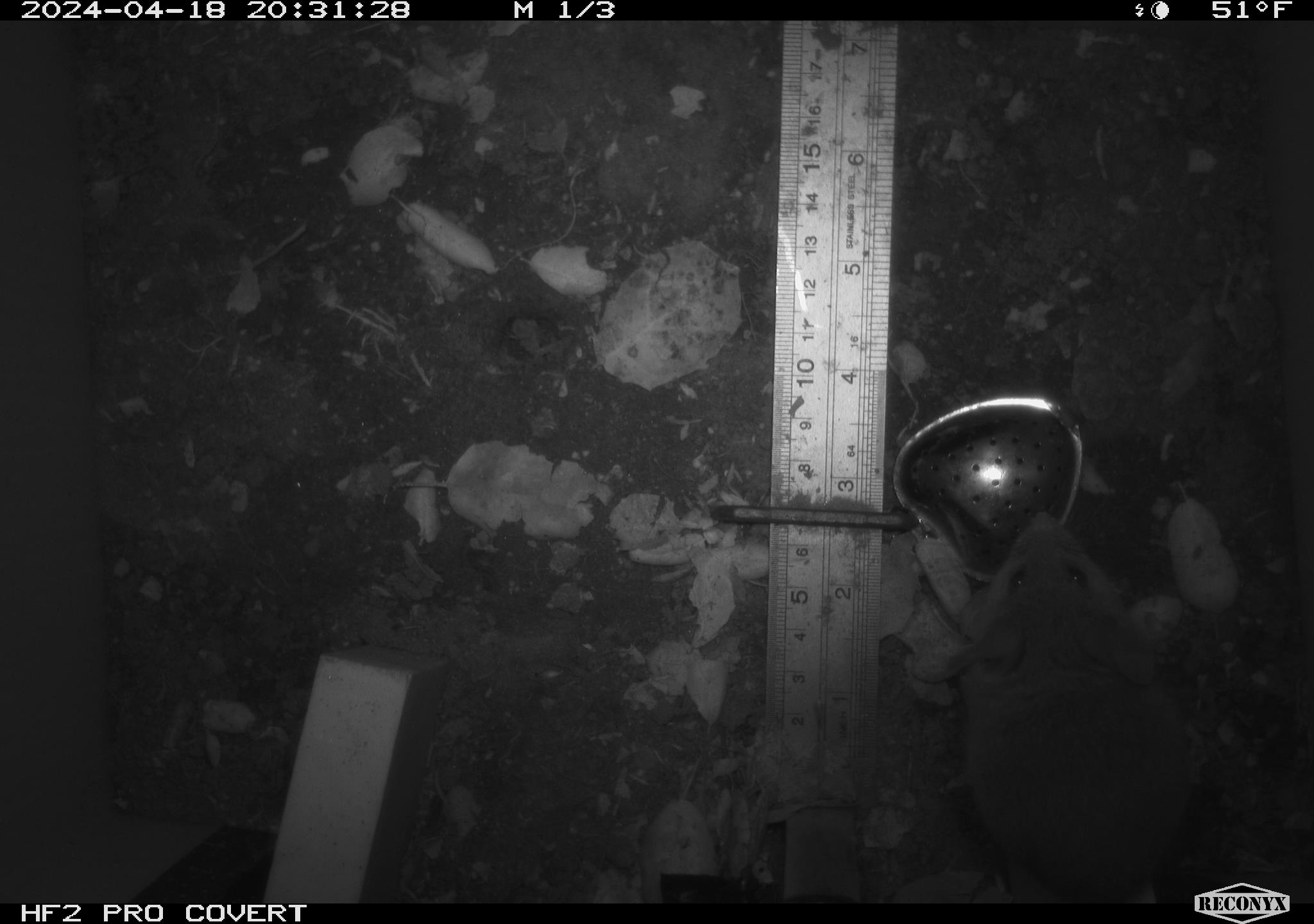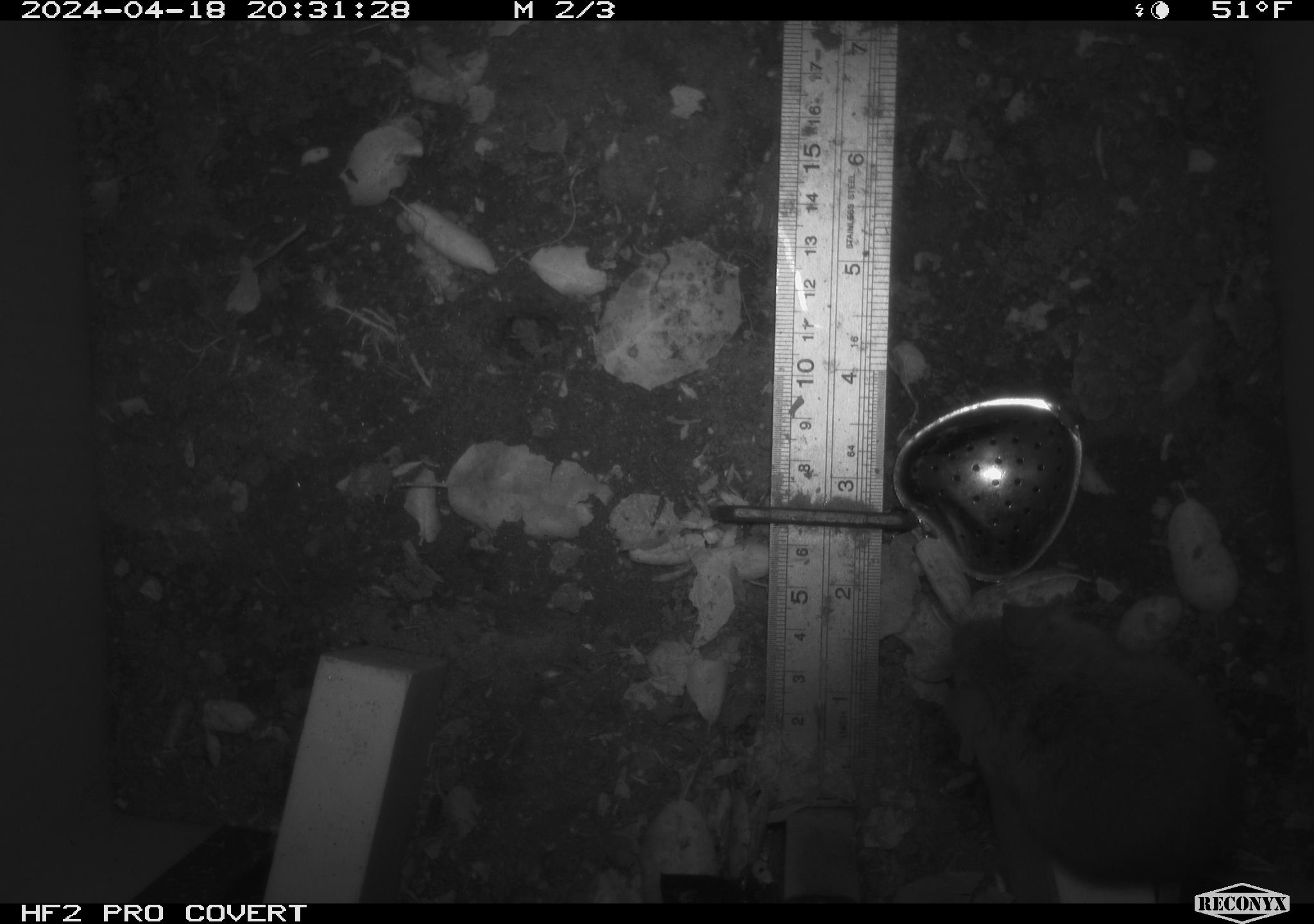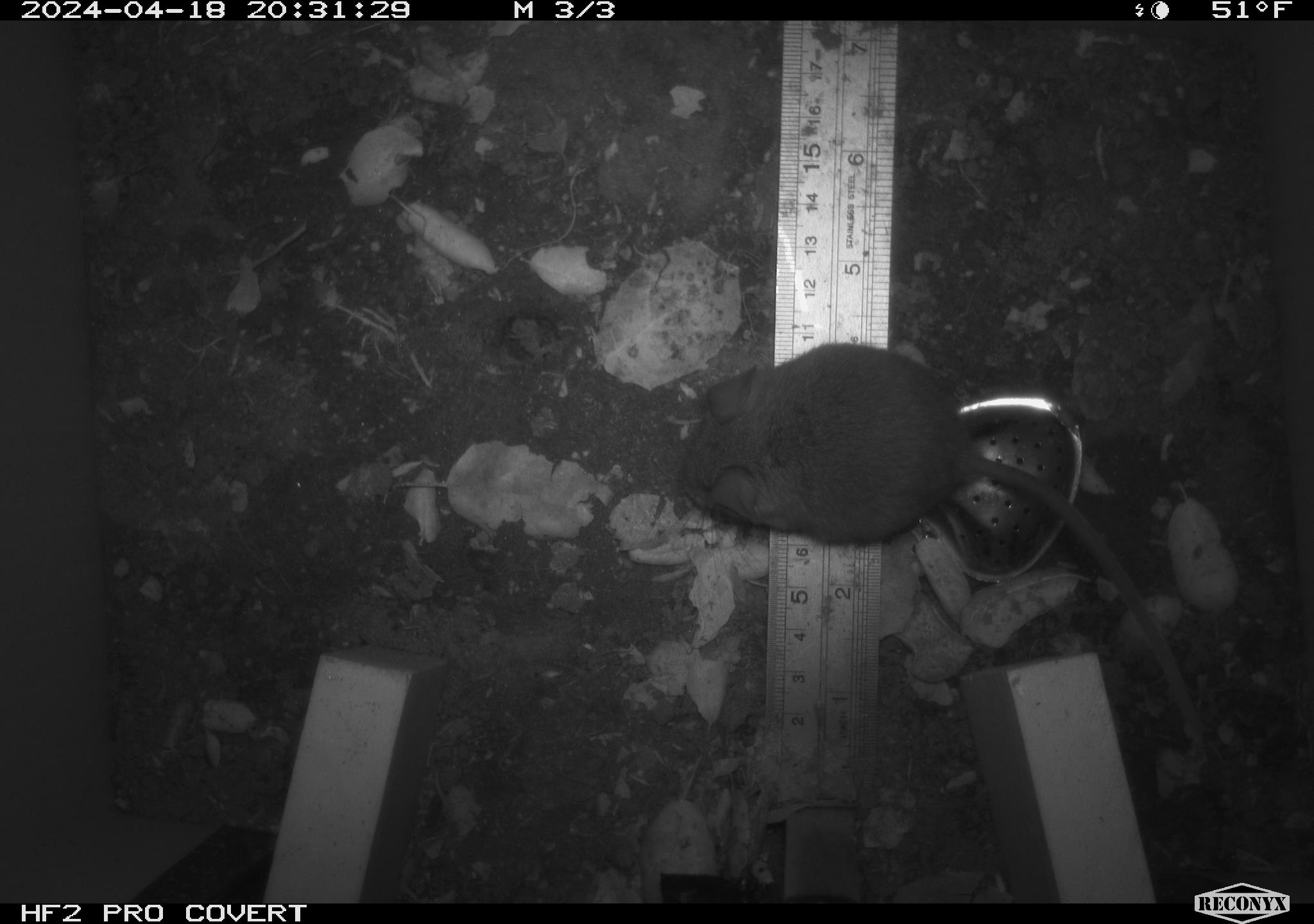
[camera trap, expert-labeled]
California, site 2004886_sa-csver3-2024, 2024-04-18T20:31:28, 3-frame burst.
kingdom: Animalia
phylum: Chordata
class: Mammalia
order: Rodentia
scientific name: Rodentia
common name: rodent